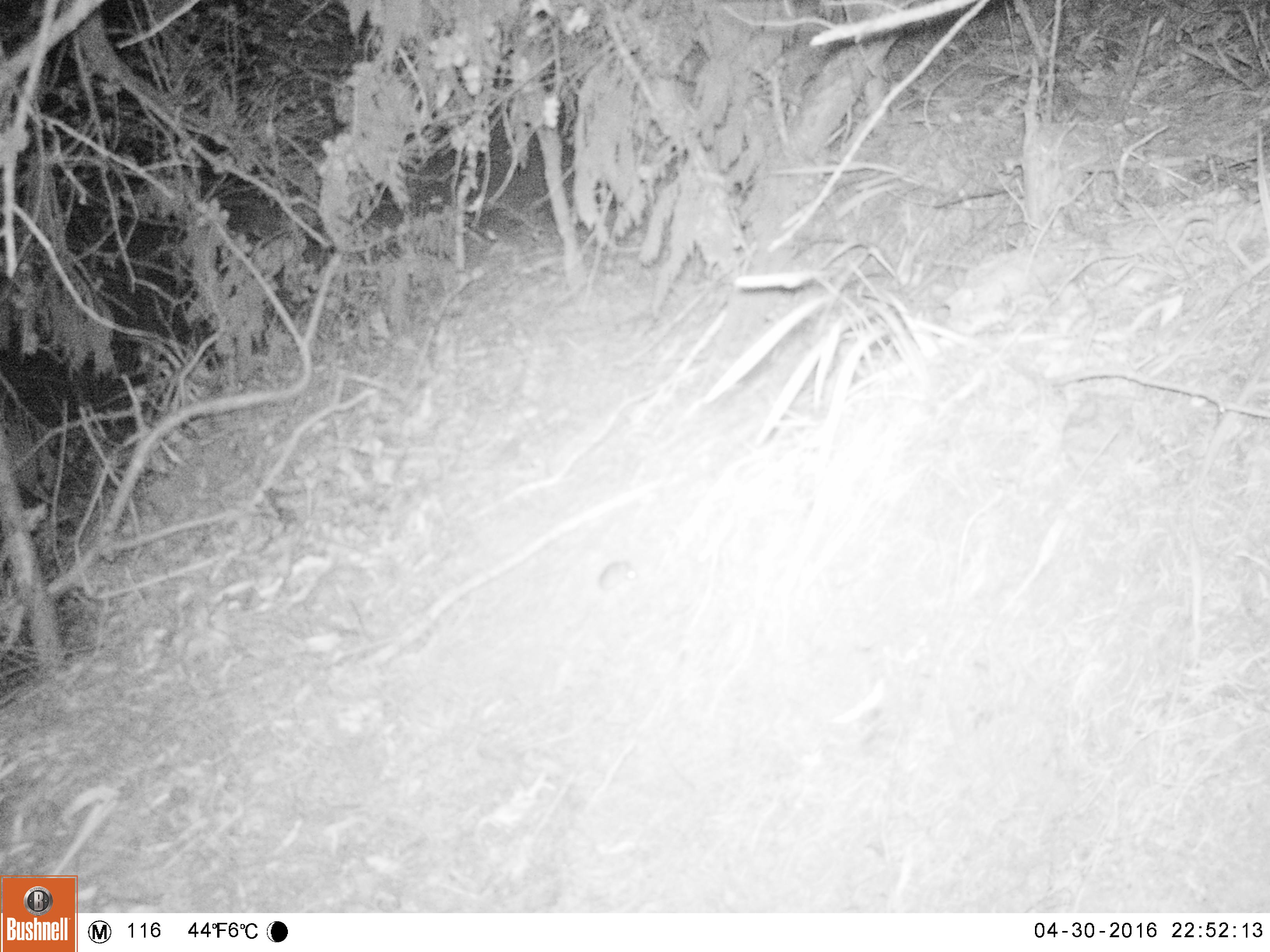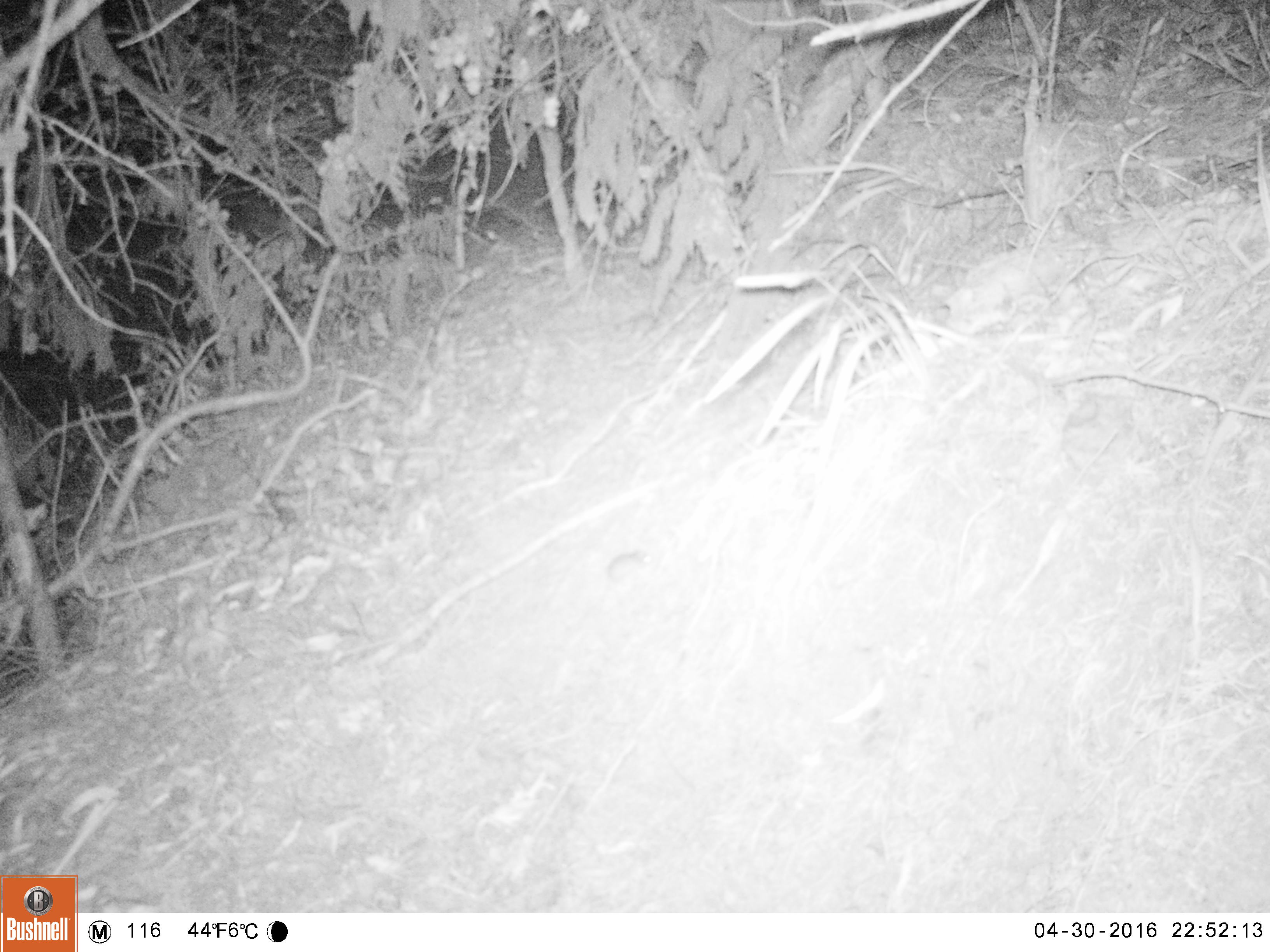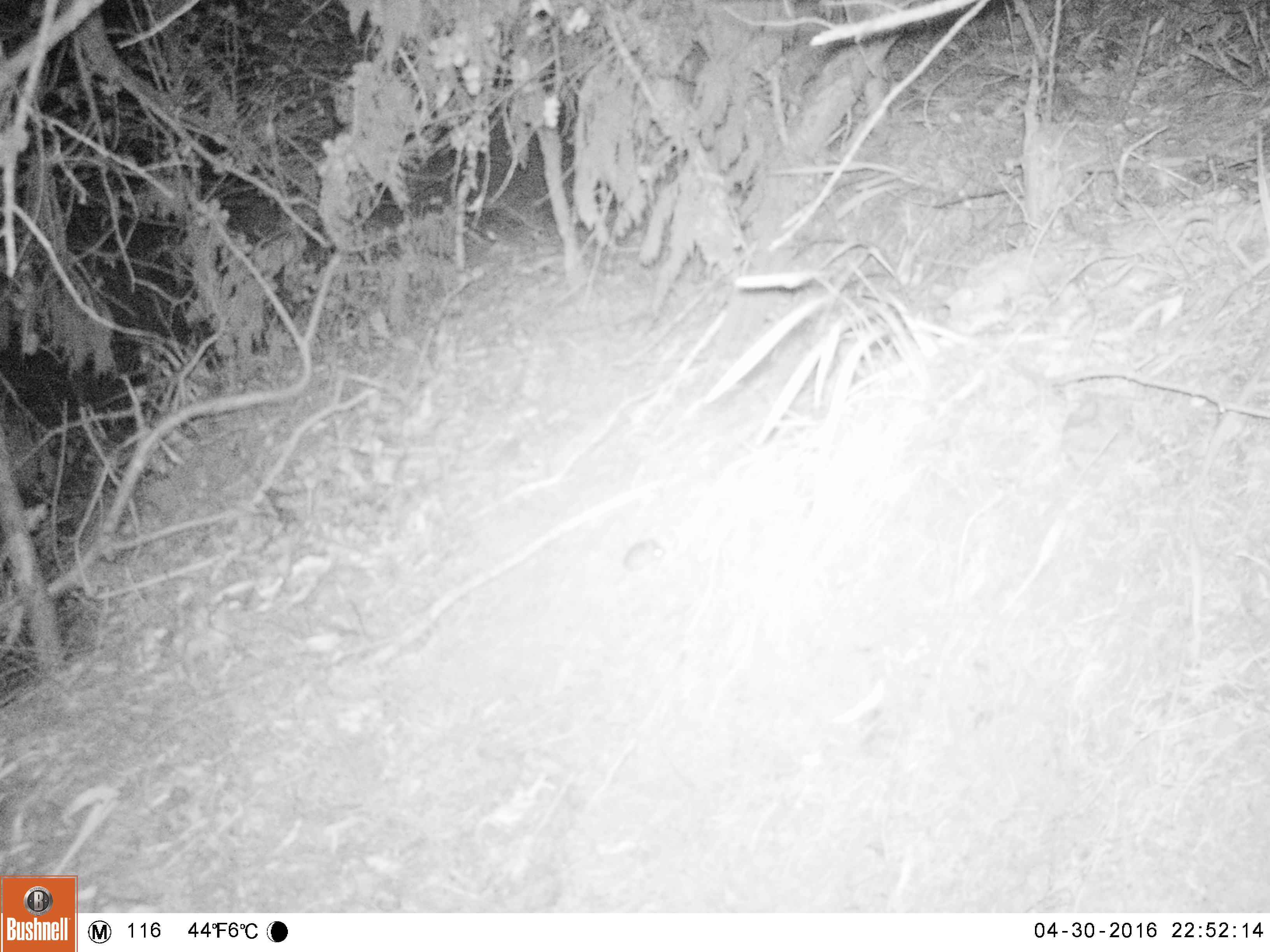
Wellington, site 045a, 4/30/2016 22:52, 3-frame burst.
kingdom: Animalia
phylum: Chordata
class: Mammalia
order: Rodentia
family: Muridae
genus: Mus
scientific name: Mus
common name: mouse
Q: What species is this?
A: Mouse (Mus).